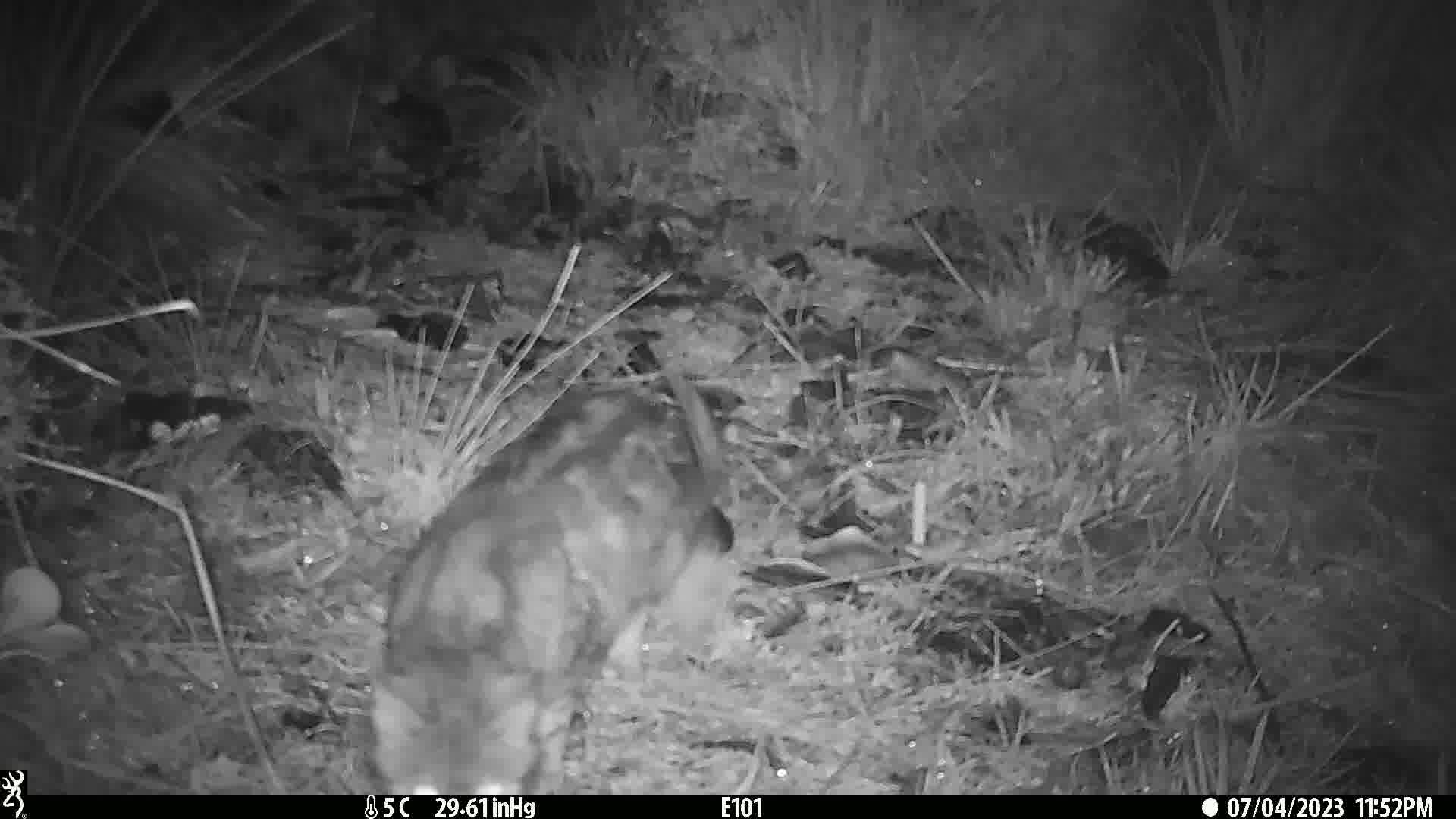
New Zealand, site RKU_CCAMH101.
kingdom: Animalia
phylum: Chordata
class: Mammalia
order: Carnivora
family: Felidae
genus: Felis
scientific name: Felis catus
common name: domestic cat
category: cat